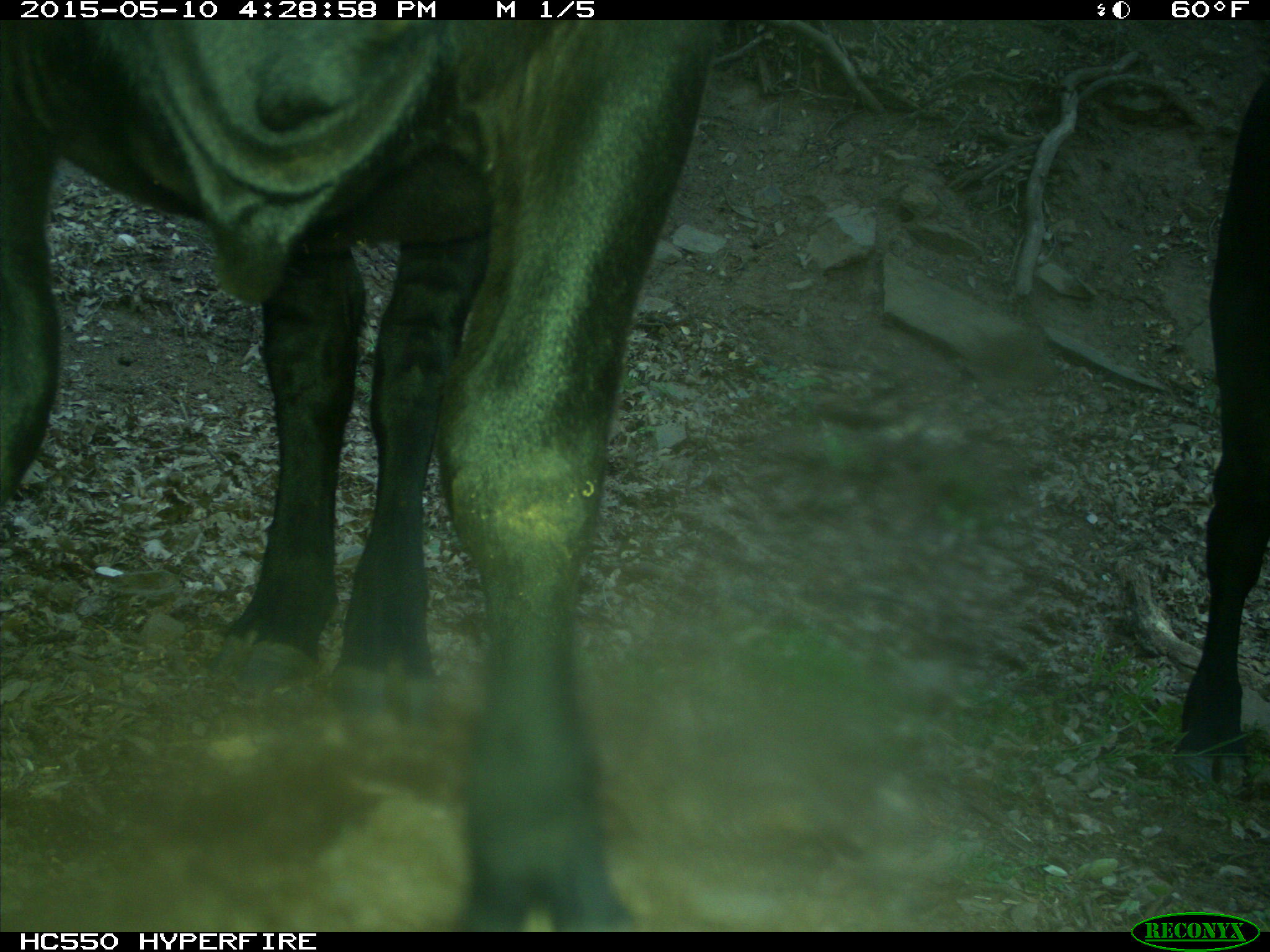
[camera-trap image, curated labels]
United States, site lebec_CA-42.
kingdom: Animalia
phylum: Chordata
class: Mammalia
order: Artiodactyla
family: Bovidae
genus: Bos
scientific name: Bos taurus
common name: domestic cow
Bos taurus (domestic cow).